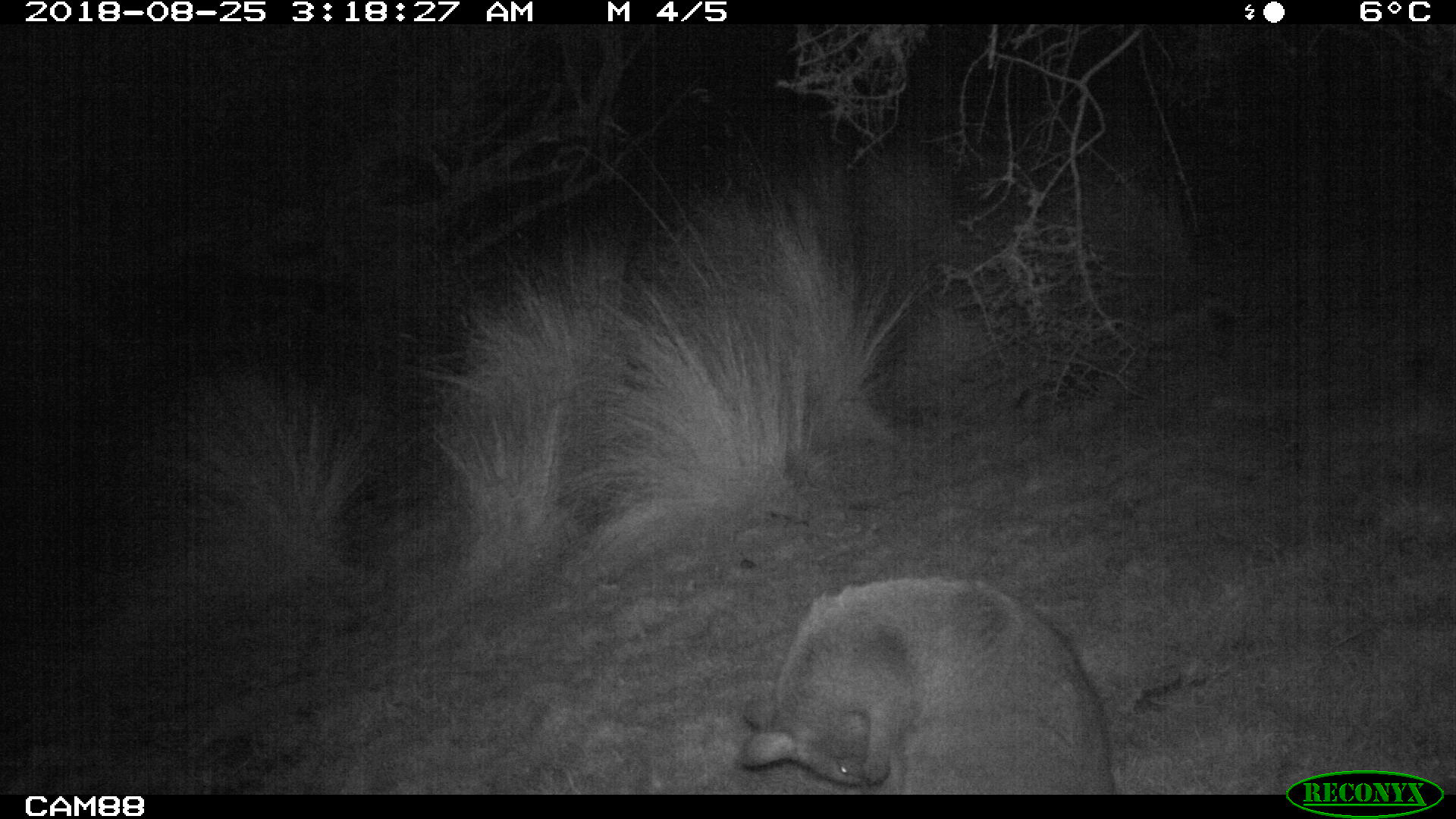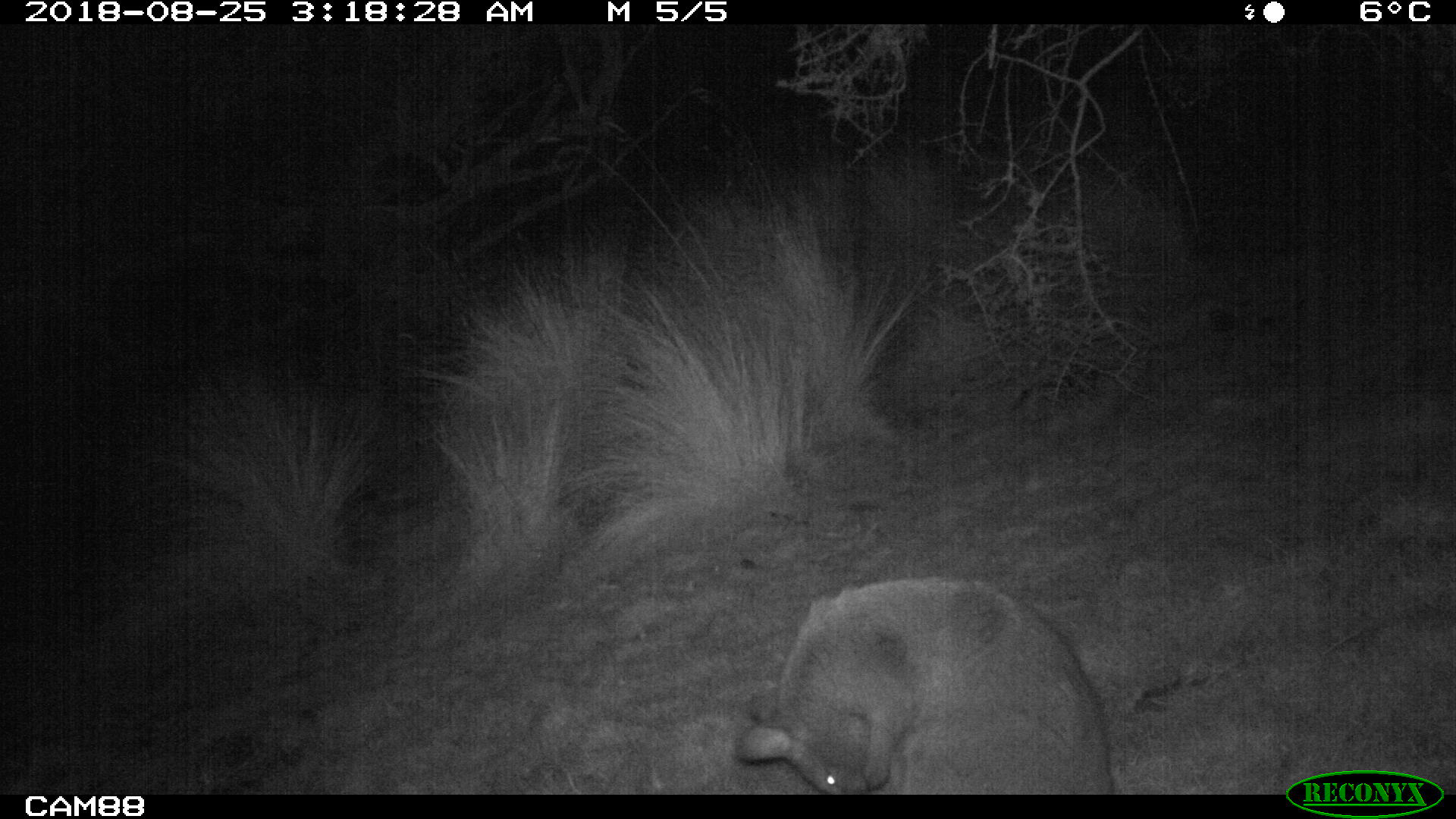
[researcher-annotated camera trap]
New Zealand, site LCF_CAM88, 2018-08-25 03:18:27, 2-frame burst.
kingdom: Animalia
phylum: Chordata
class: Mammalia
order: Diprotodontia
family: Macropodidae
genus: Notamacropus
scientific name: Notamacropus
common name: wallaby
Wallaby (Notamacropus).